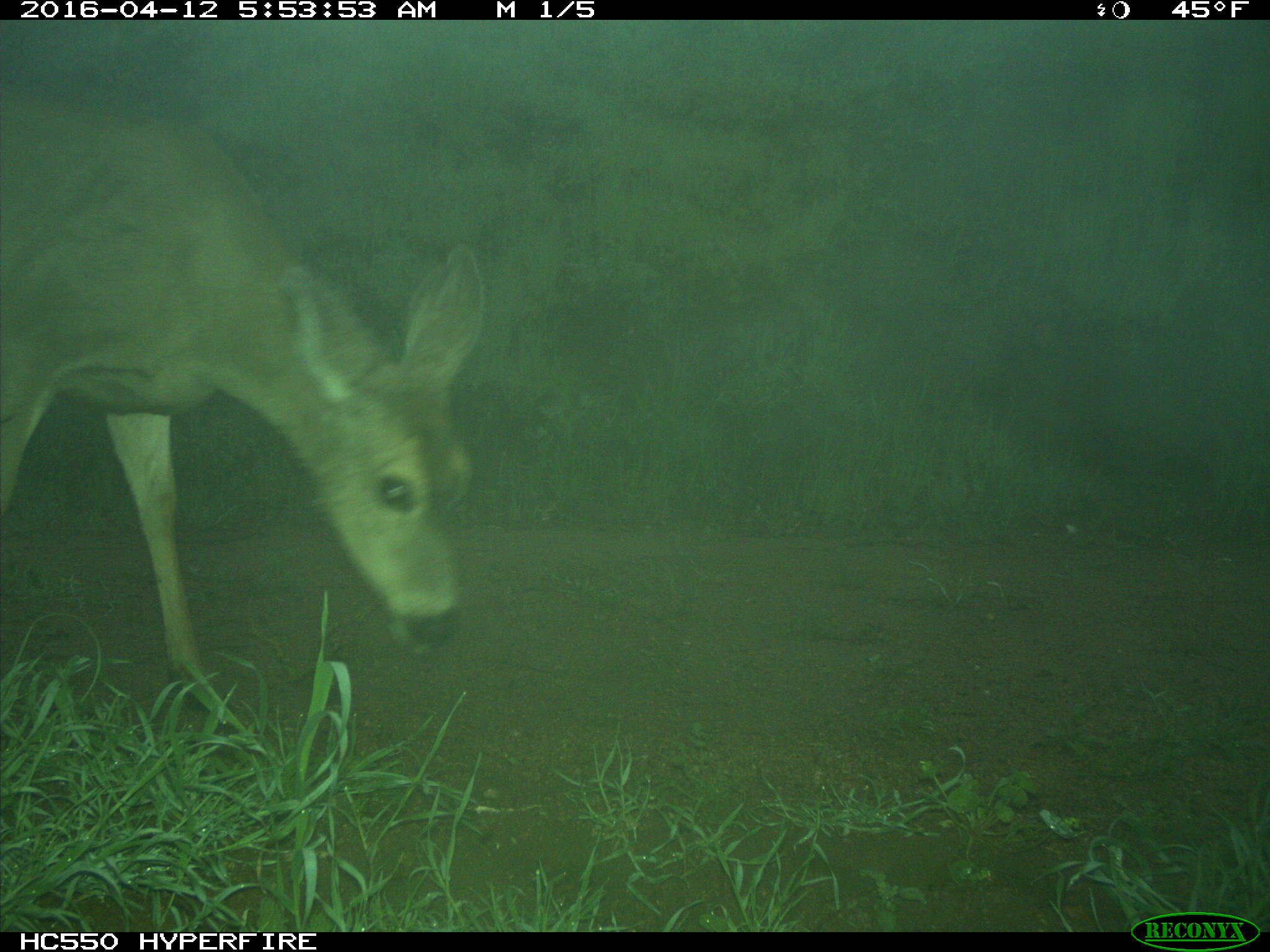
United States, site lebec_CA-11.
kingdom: Animalia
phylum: Chordata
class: Mammalia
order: Artiodactyla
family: Cervidae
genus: Odocoileus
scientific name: Odocoileus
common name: deer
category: unidentified deer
Unidentified deer (deer) (Odocoileus).